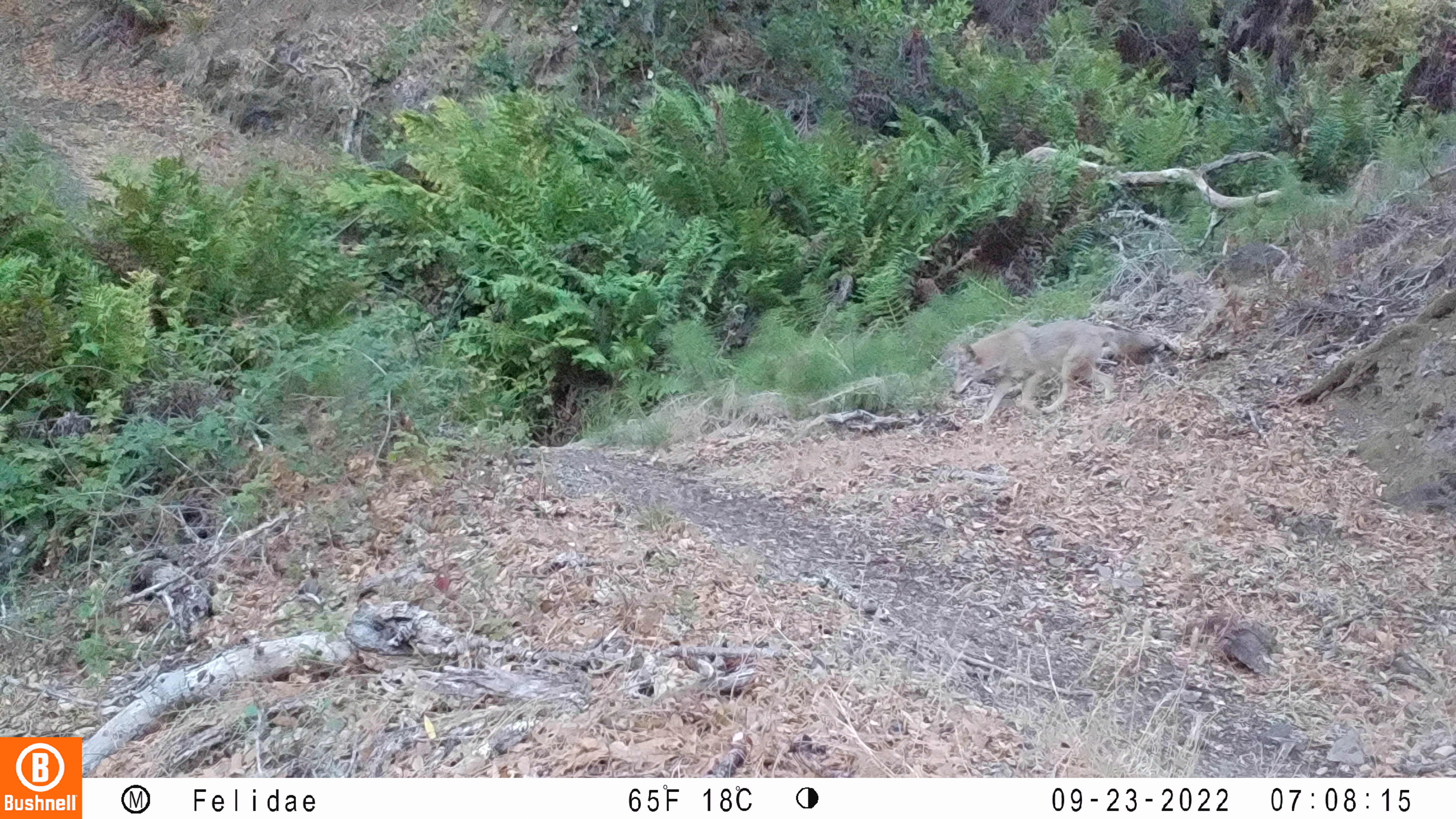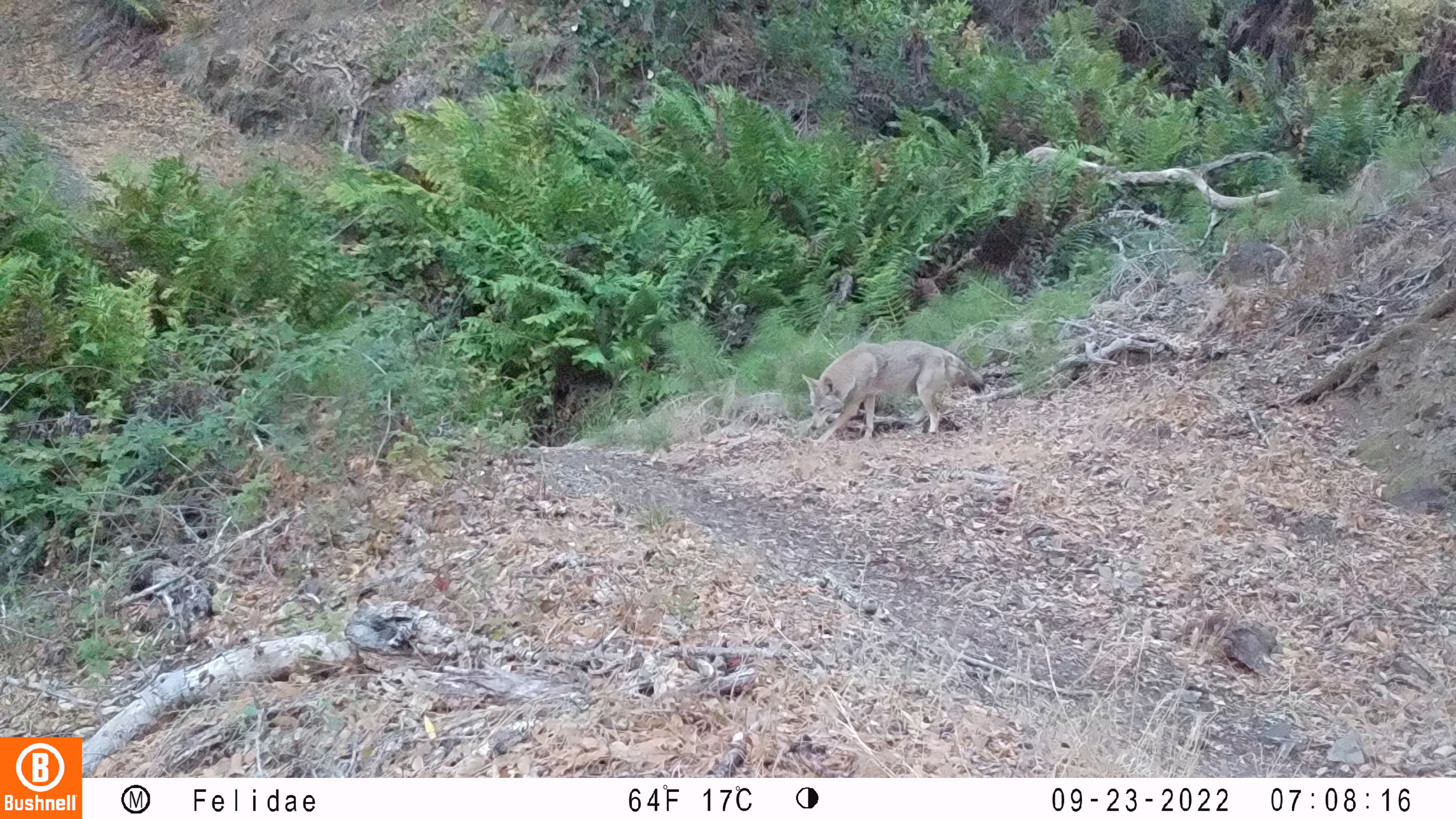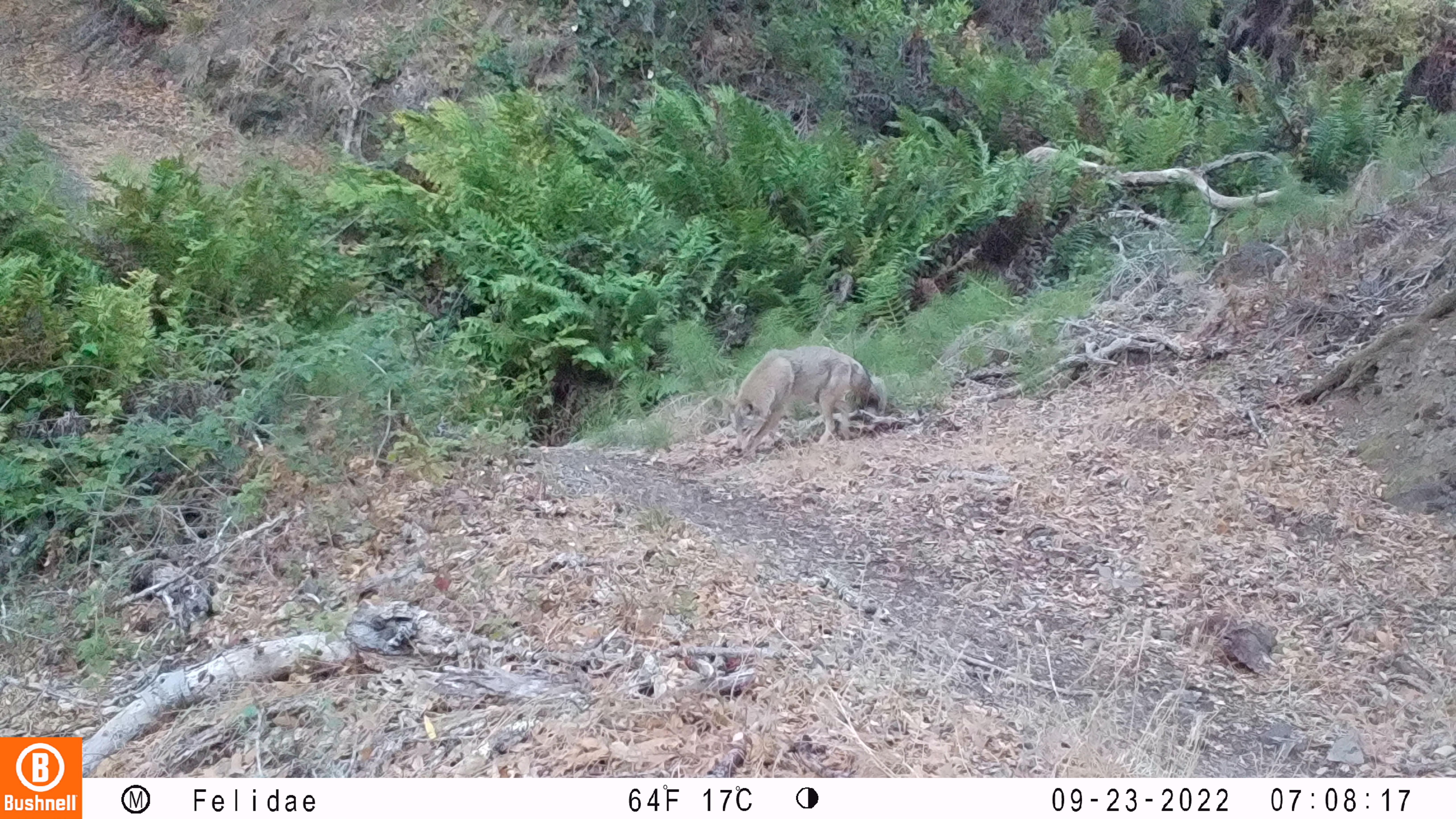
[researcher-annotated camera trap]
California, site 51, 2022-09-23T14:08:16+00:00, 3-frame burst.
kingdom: Animalia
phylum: Chordata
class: Mammalia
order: Carnivora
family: Canidae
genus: Canis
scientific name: Canis latrans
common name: coyote